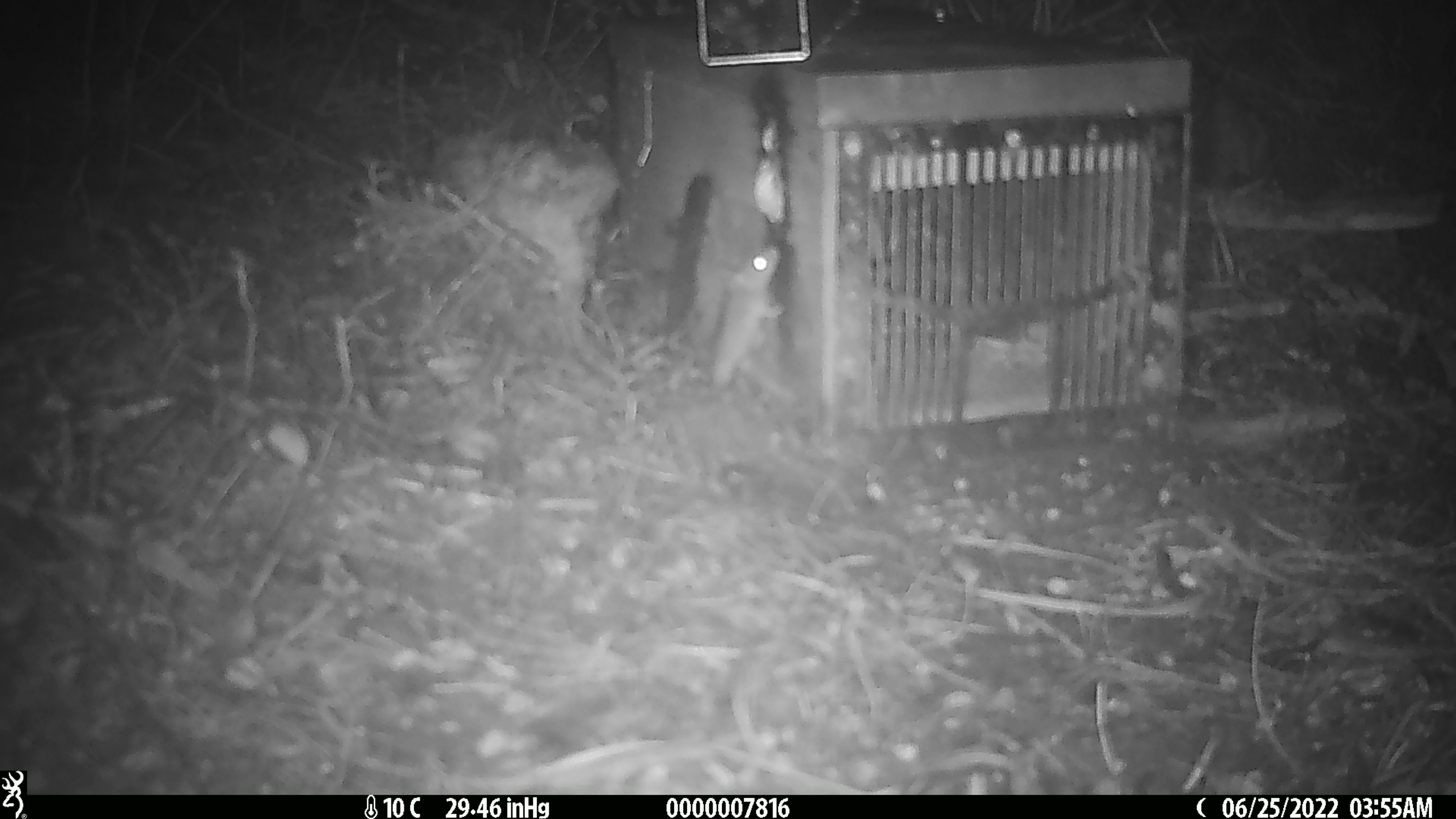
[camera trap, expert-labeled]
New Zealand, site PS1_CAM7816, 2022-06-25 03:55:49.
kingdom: Animalia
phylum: Chordata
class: Mammalia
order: Rodentia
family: Muridae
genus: Mus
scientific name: Mus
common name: mouse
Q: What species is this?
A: Mouse (Mus).